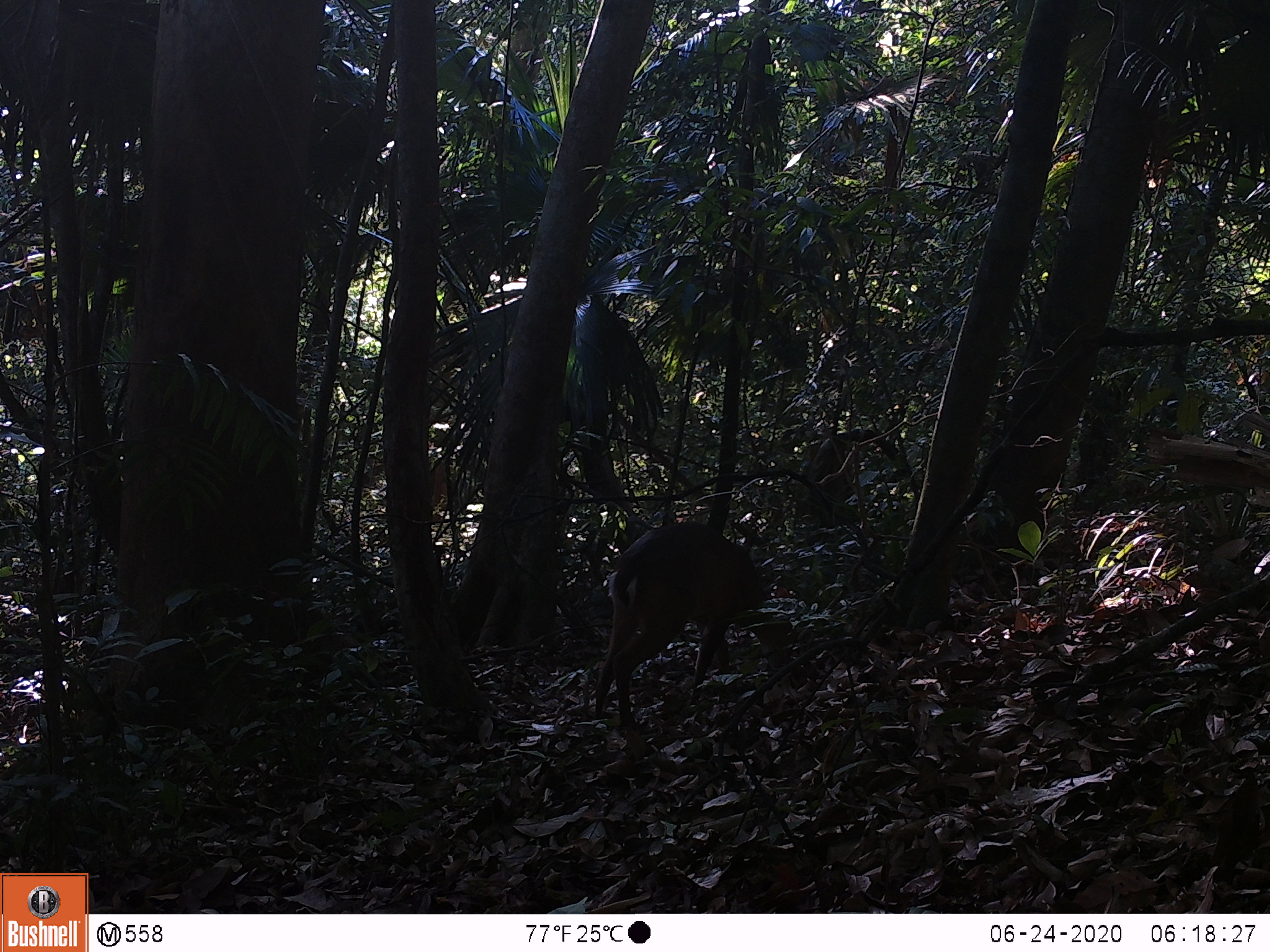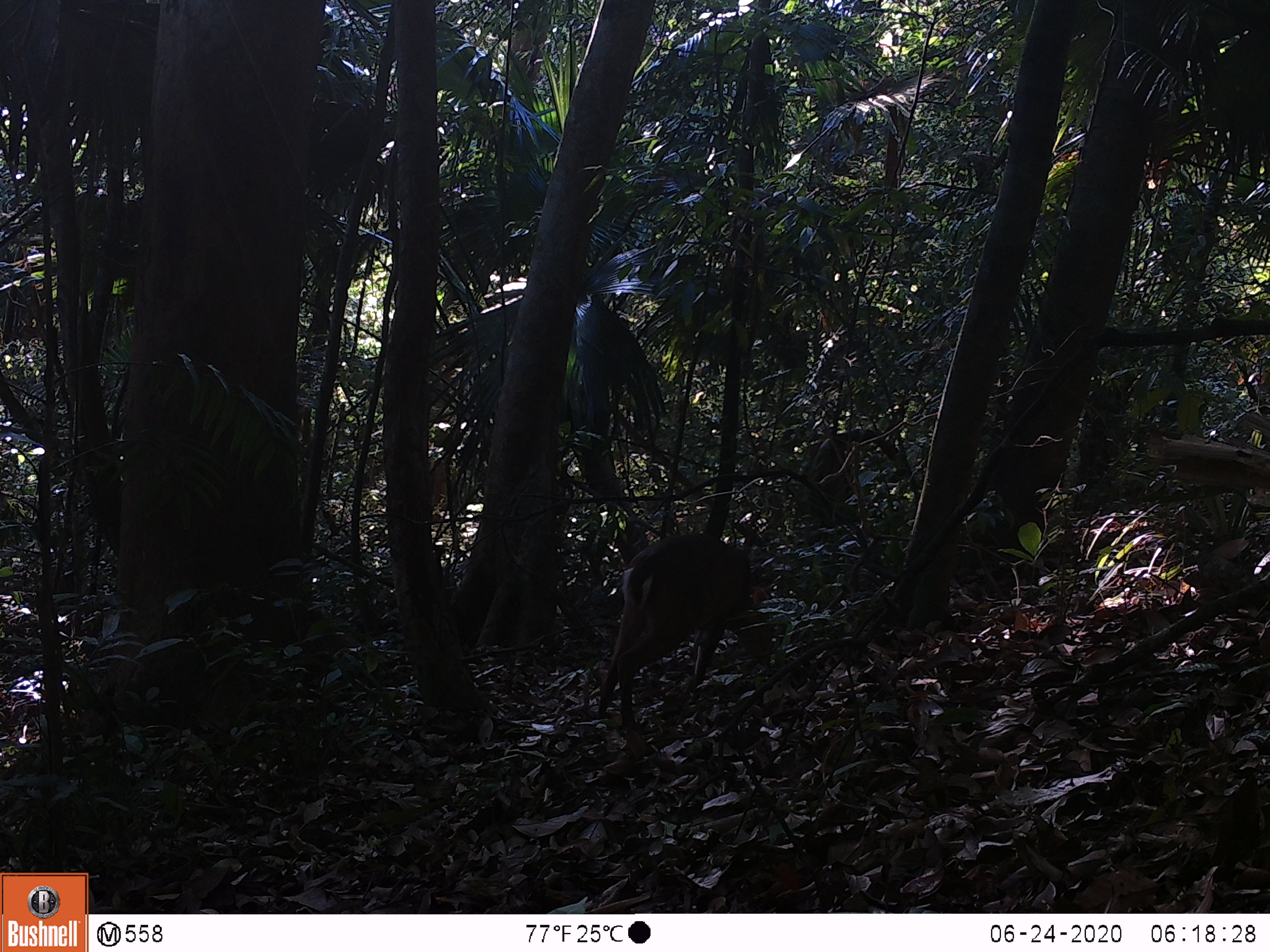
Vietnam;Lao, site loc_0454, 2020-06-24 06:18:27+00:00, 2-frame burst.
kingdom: Animalia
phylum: Chordata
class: Mammalia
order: Artiodactyla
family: Cervidae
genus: Muntiacus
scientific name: Muntiacus vuquangensis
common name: large-antlered muntjac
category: large antlered muntjac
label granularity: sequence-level